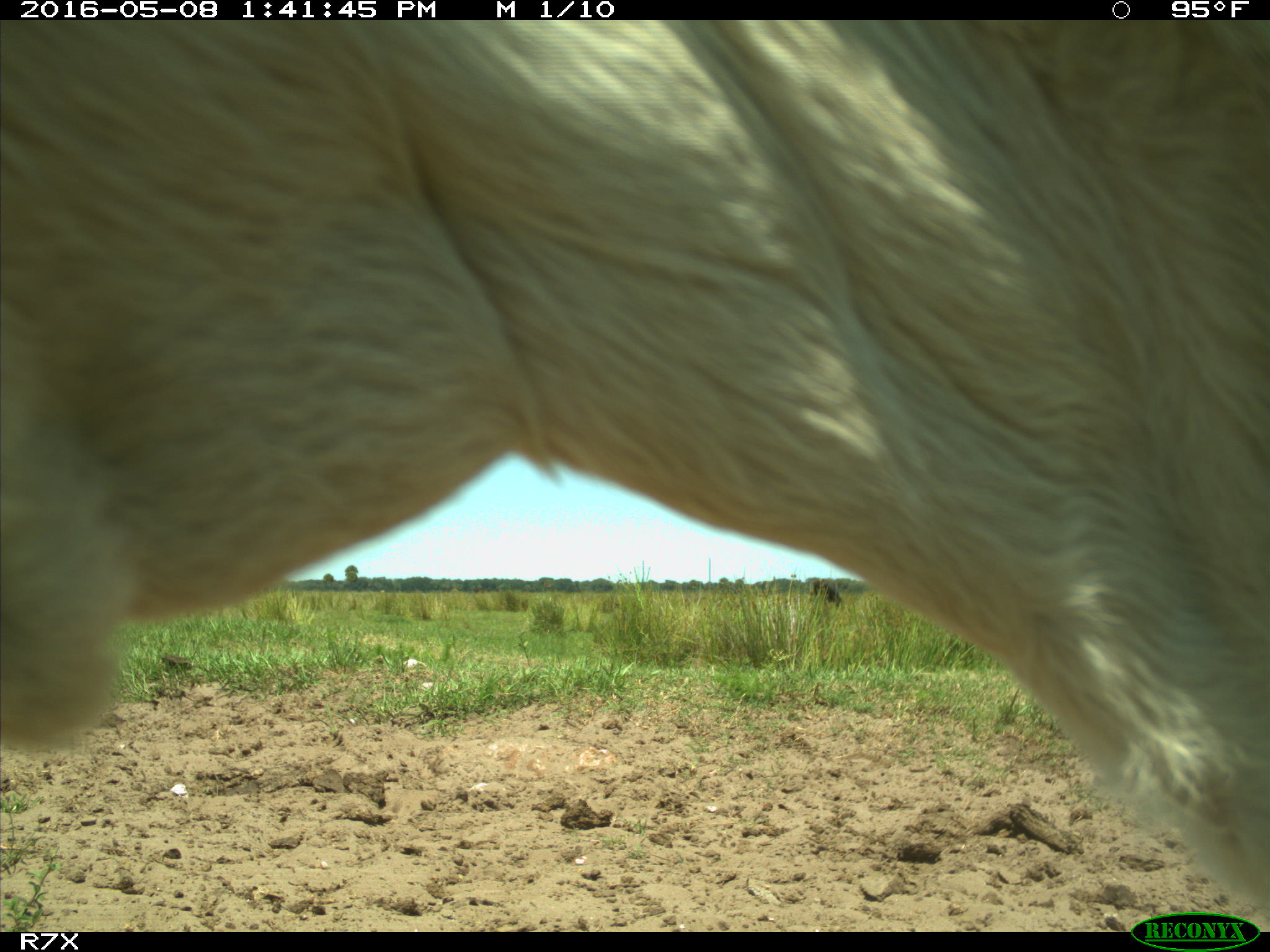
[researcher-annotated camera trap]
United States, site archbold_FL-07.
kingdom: Animalia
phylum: Chordata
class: Mammalia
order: Artiodactyla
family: Bovidae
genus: Bos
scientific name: Bos taurus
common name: domestic cow